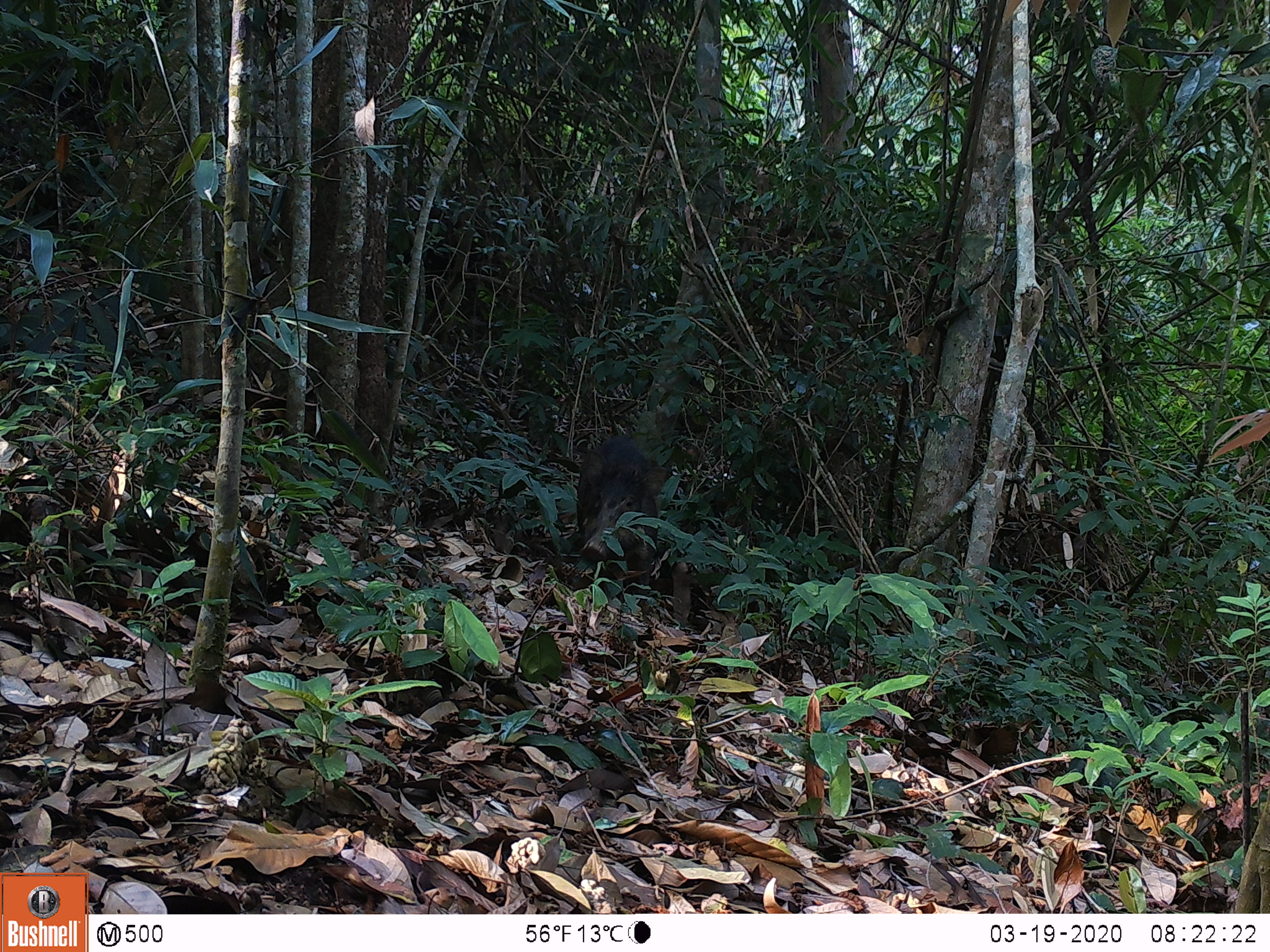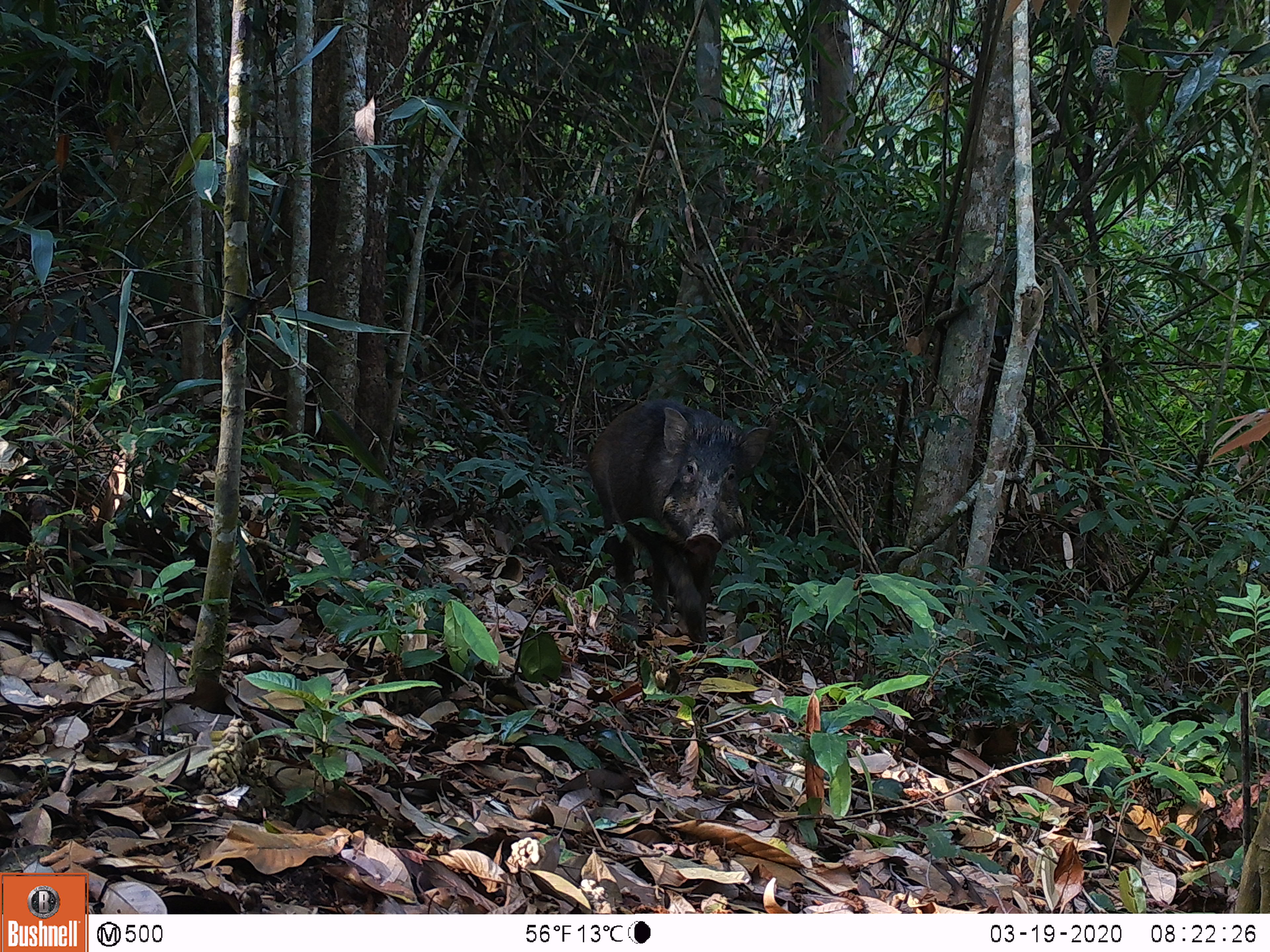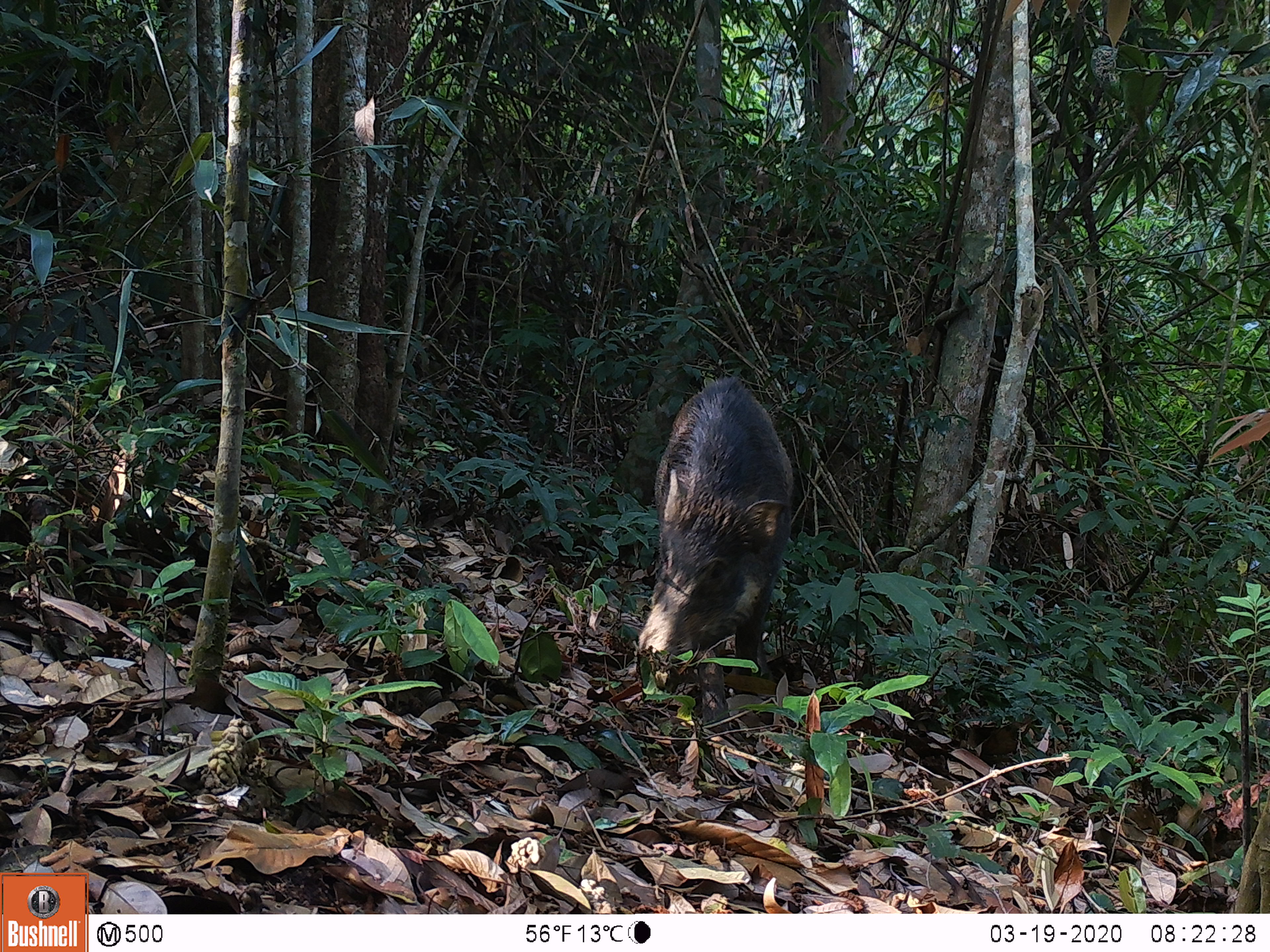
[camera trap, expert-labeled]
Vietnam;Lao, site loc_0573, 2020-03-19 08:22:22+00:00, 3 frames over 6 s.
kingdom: Animalia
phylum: Chordata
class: Mammalia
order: Artiodactyla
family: Suidae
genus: Sus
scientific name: Sus scrofa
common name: eurasian wild pig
Eurasian wild pig (Sus scrofa). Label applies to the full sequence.